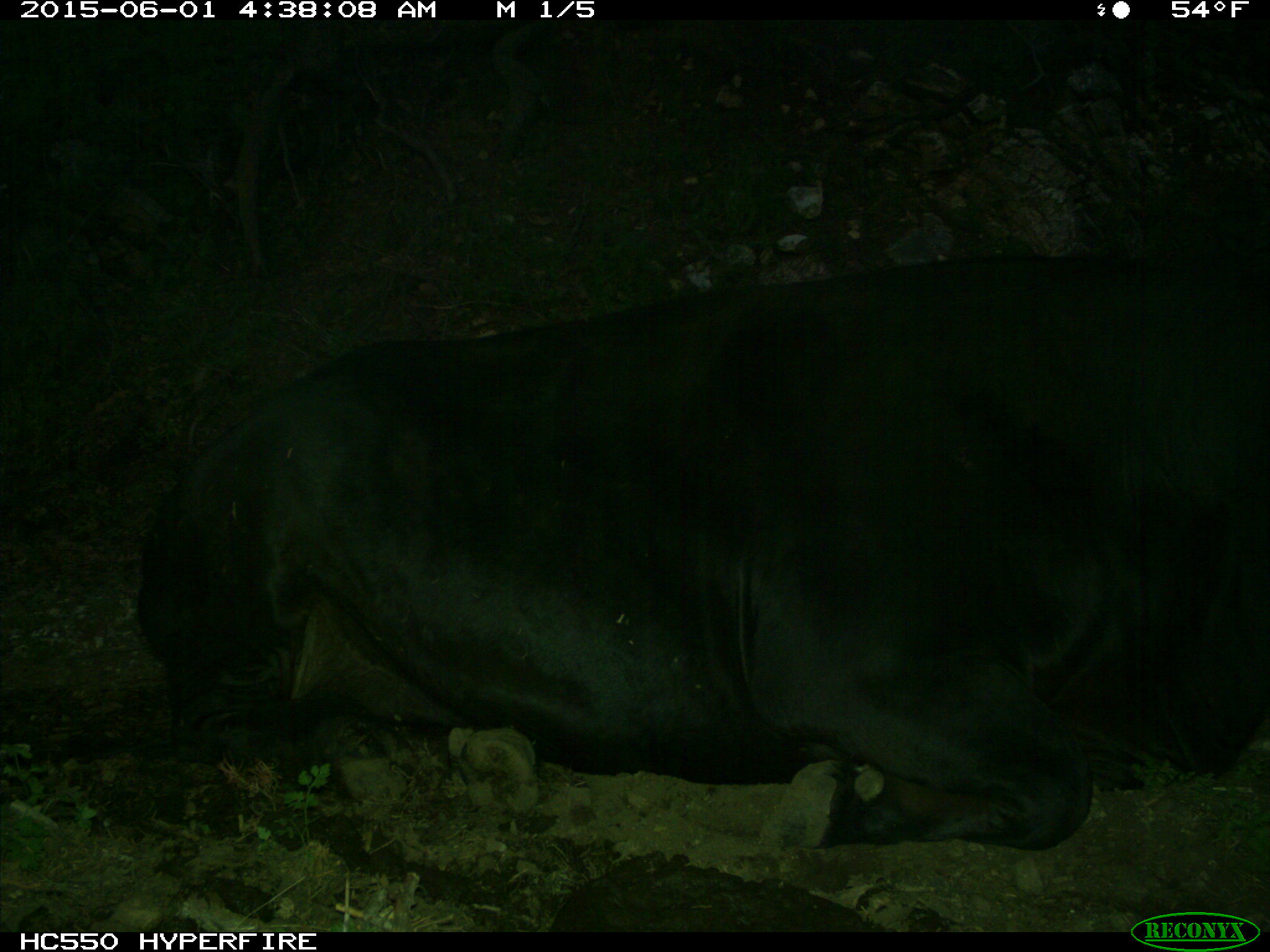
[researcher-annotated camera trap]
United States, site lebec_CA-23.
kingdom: Animalia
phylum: Chordata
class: Mammalia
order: Artiodactyla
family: Bovidae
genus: Bos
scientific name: Bos taurus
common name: domestic cow